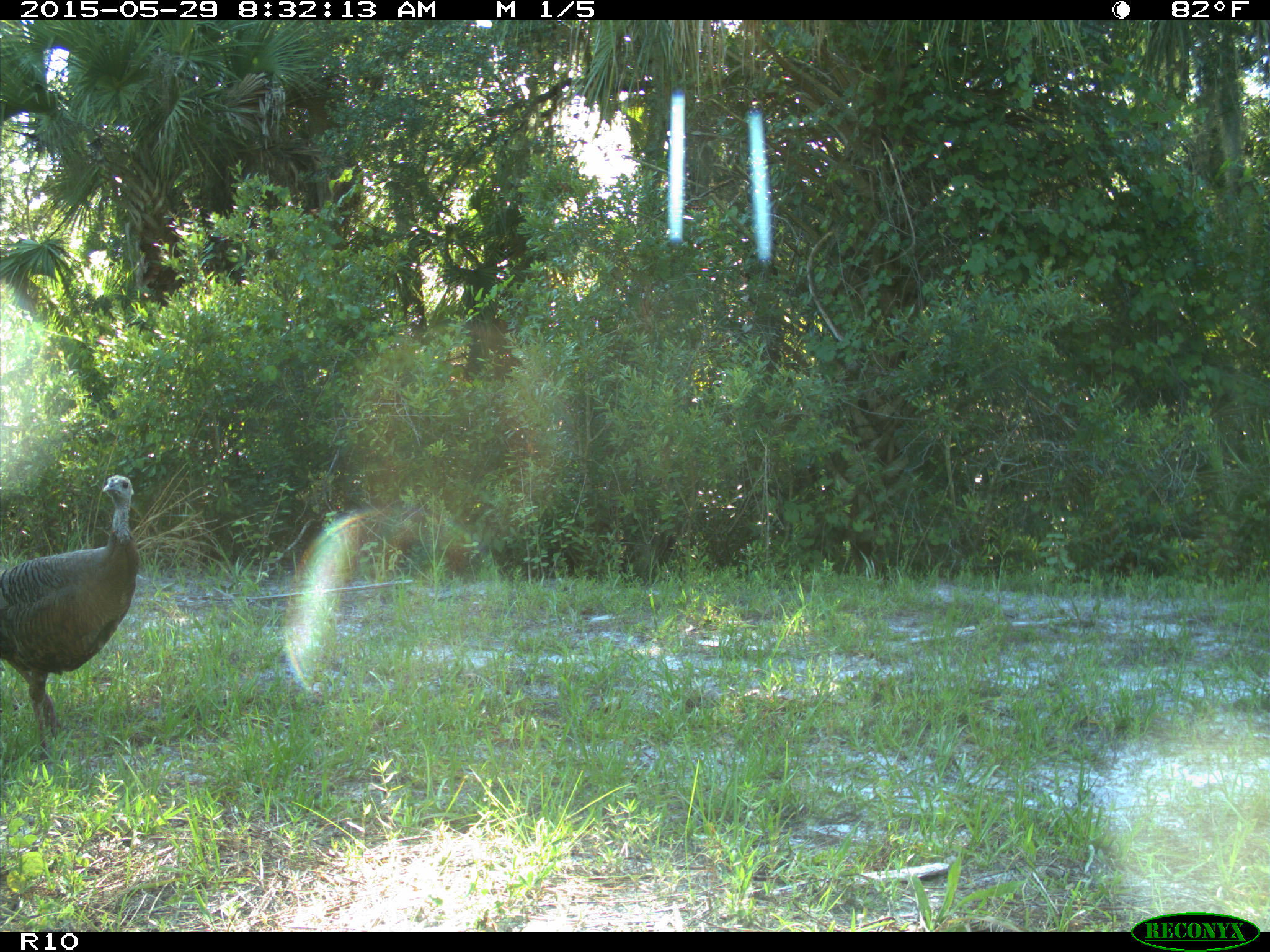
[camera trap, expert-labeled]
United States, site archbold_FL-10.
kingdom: Animalia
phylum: Chordata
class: Aves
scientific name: Aves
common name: birds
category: unidentified bird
Unidentified bird (birds) (Aves).